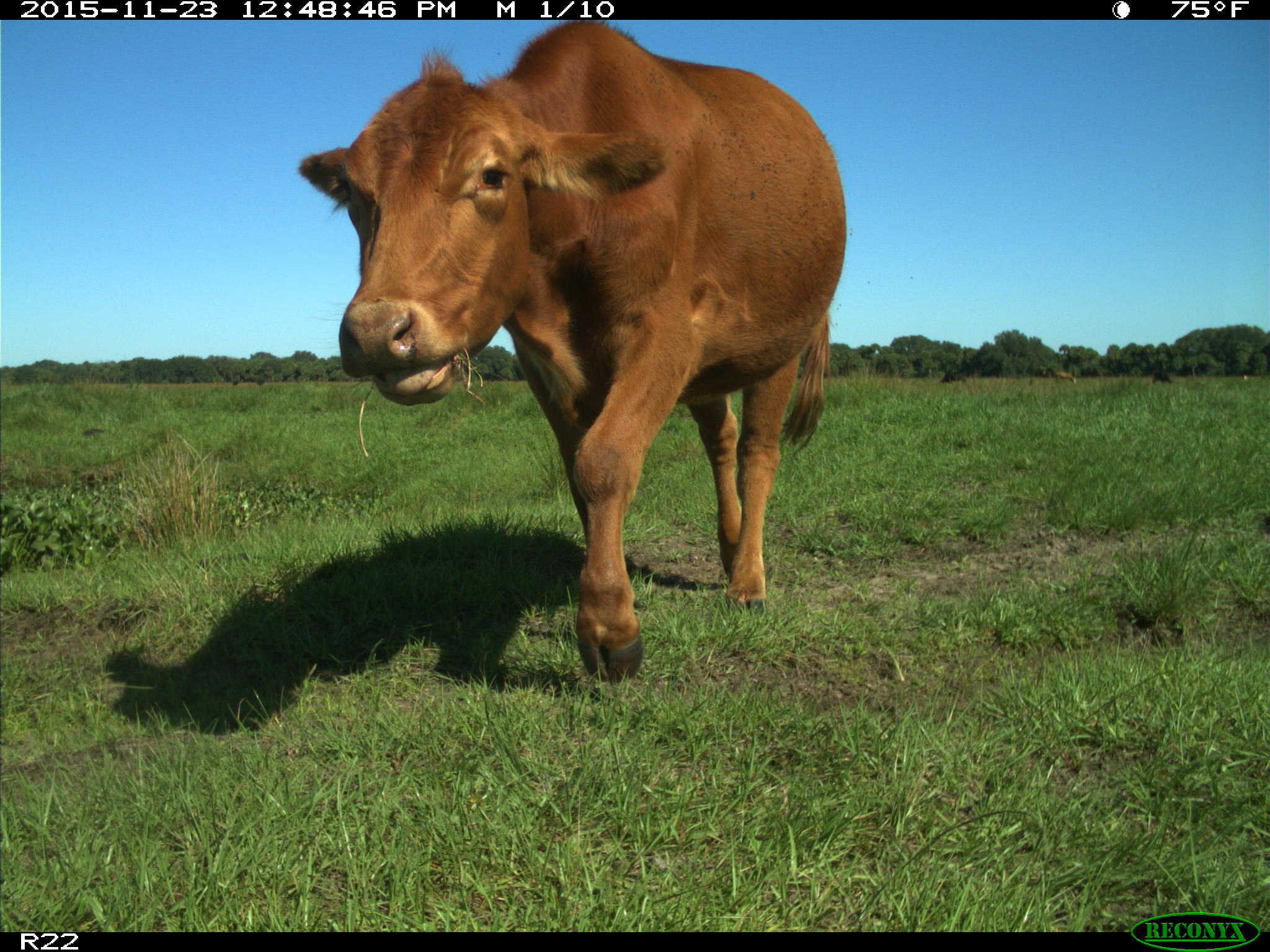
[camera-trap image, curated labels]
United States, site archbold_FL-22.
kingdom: Animalia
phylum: Chordata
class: Mammalia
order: Artiodactyla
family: Bovidae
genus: Bos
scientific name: Bos taurus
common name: domestic cow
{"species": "Bos taurus (domestic cow)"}